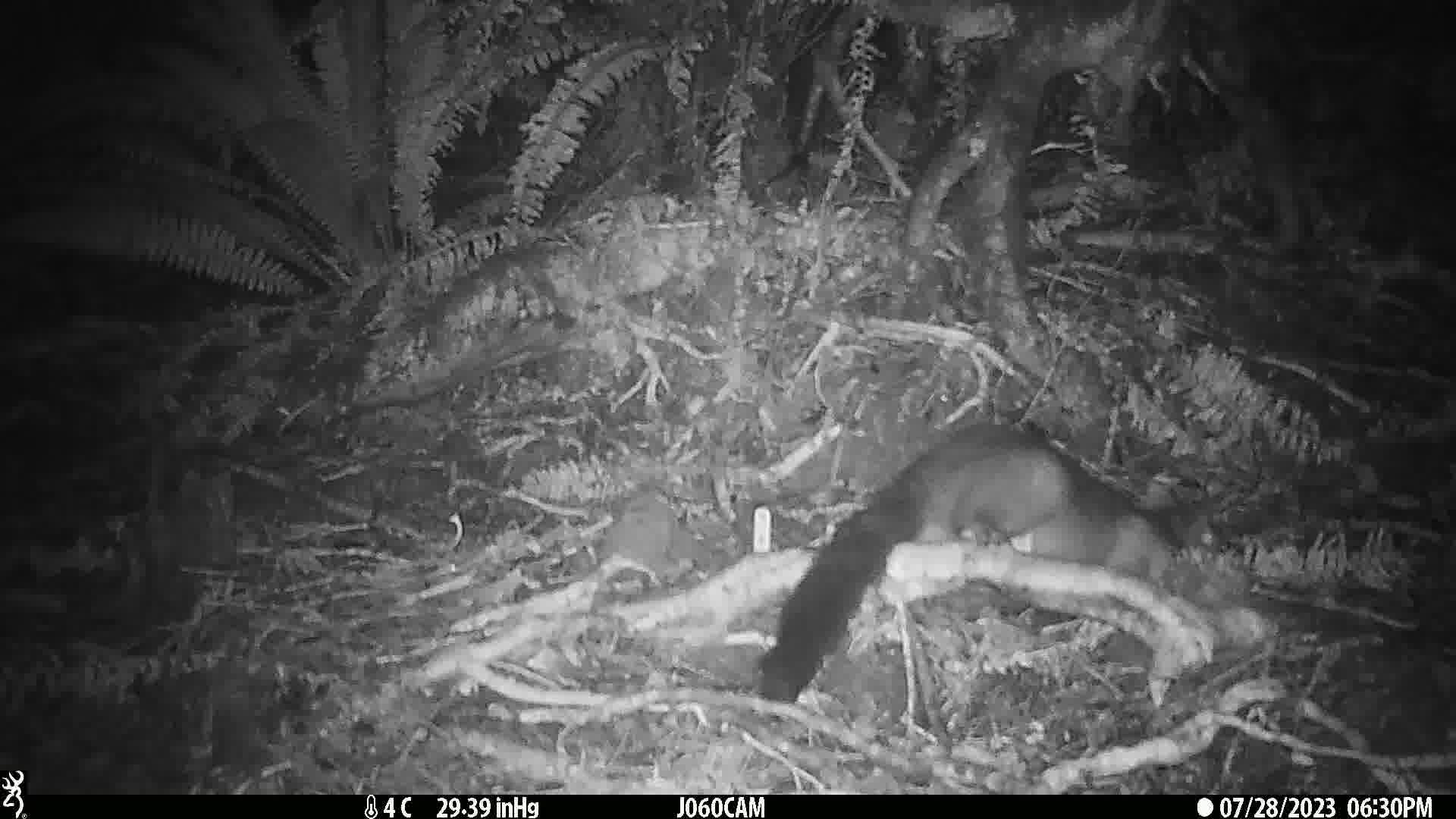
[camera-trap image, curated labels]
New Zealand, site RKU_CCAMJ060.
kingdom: Animalia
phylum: Chordata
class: Mammalia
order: Diprotodontia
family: Phalangeridae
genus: Trichosurus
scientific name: Trichosurus vulpecula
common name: common brushtail possum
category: possum